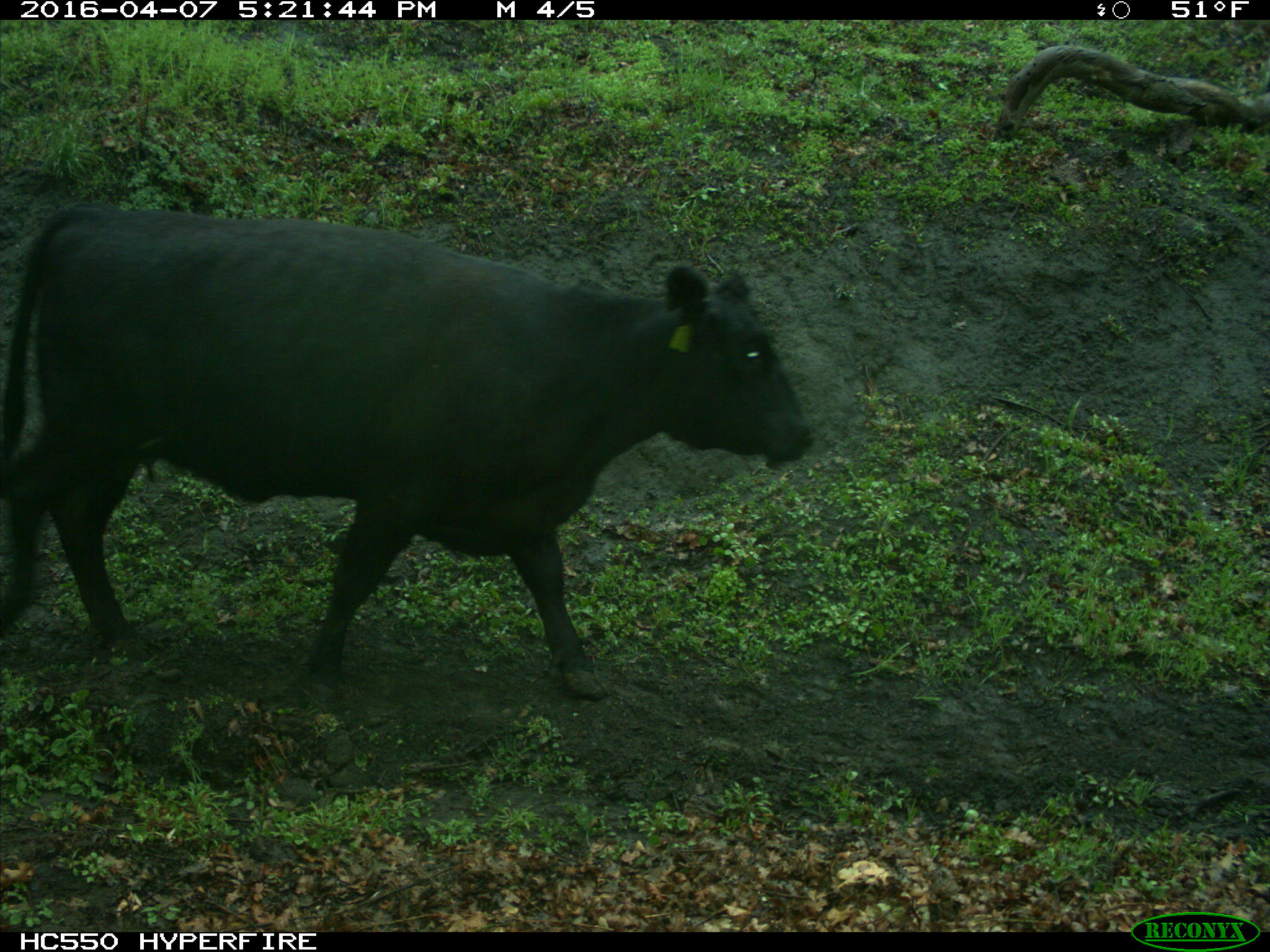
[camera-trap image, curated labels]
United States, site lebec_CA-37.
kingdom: Animalia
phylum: Chordata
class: Mammalia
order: Artiodactyla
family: Bovidae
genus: Bos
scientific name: Bos taurus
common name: domestic cow